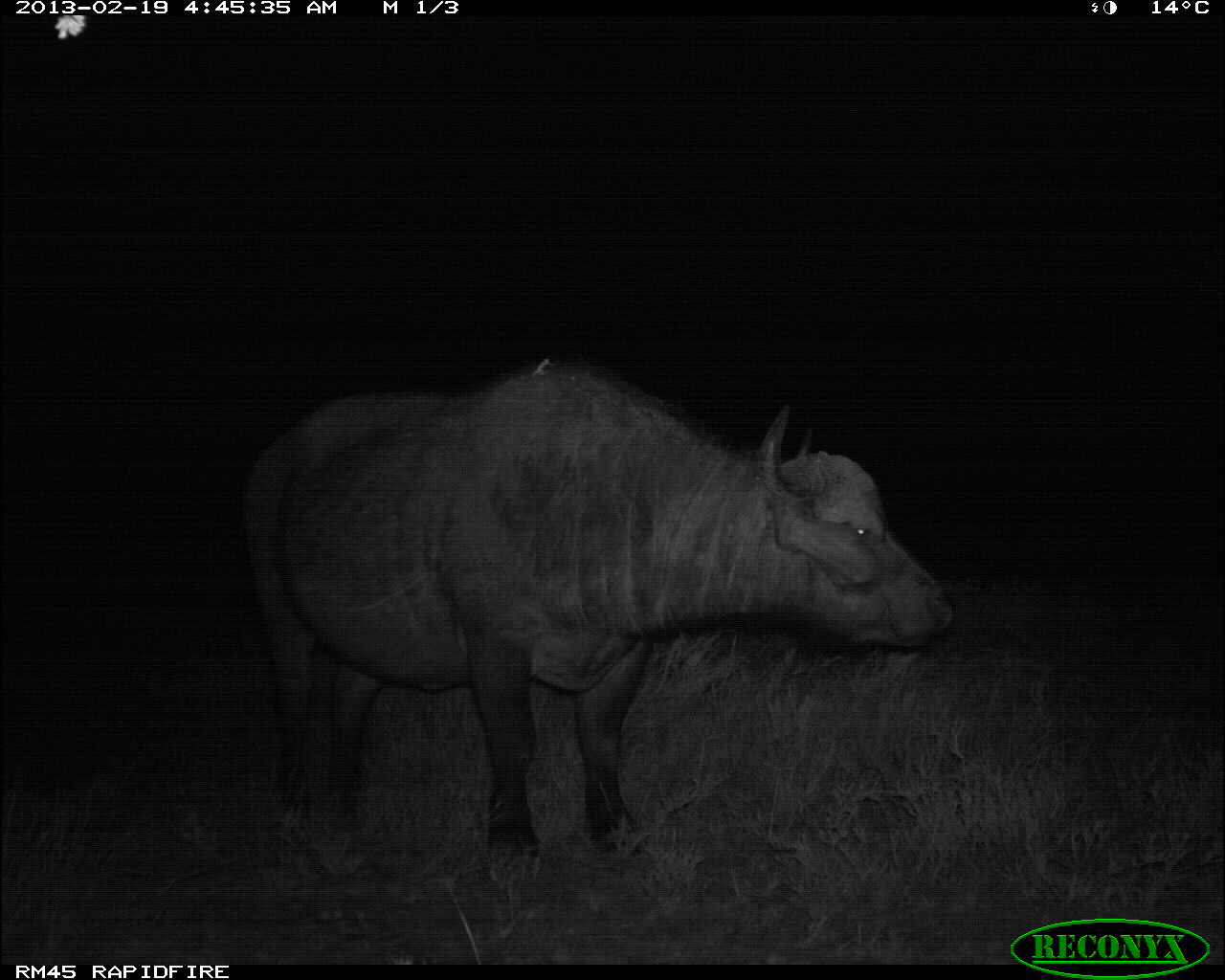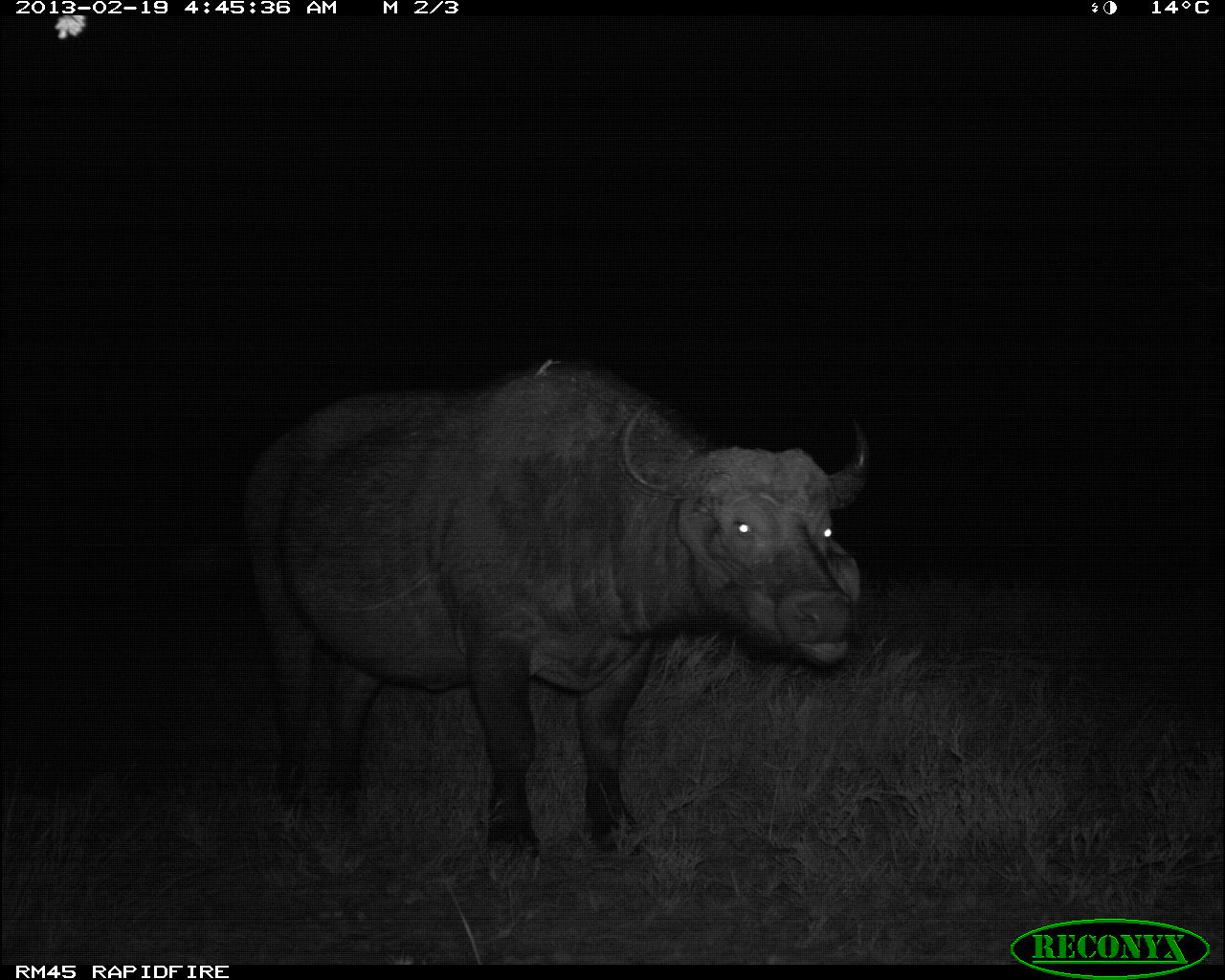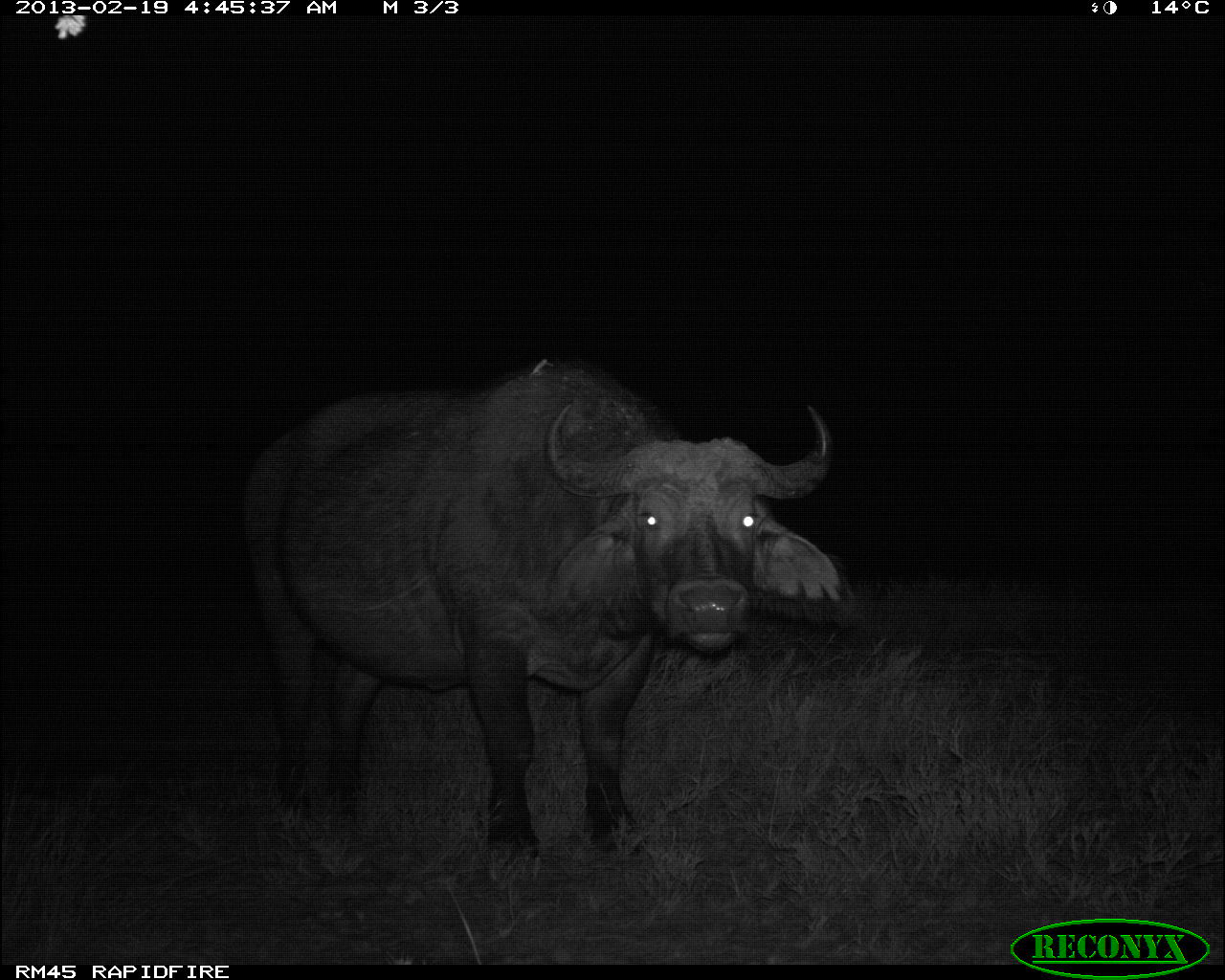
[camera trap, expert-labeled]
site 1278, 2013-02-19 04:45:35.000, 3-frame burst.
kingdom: Animalia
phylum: Chordata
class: Mammalia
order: Artiodactyla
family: Bovidae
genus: Syncerus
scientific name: Syncerus caffer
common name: african buffalo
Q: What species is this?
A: Syncerus caffer (african buffalo).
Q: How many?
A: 1.